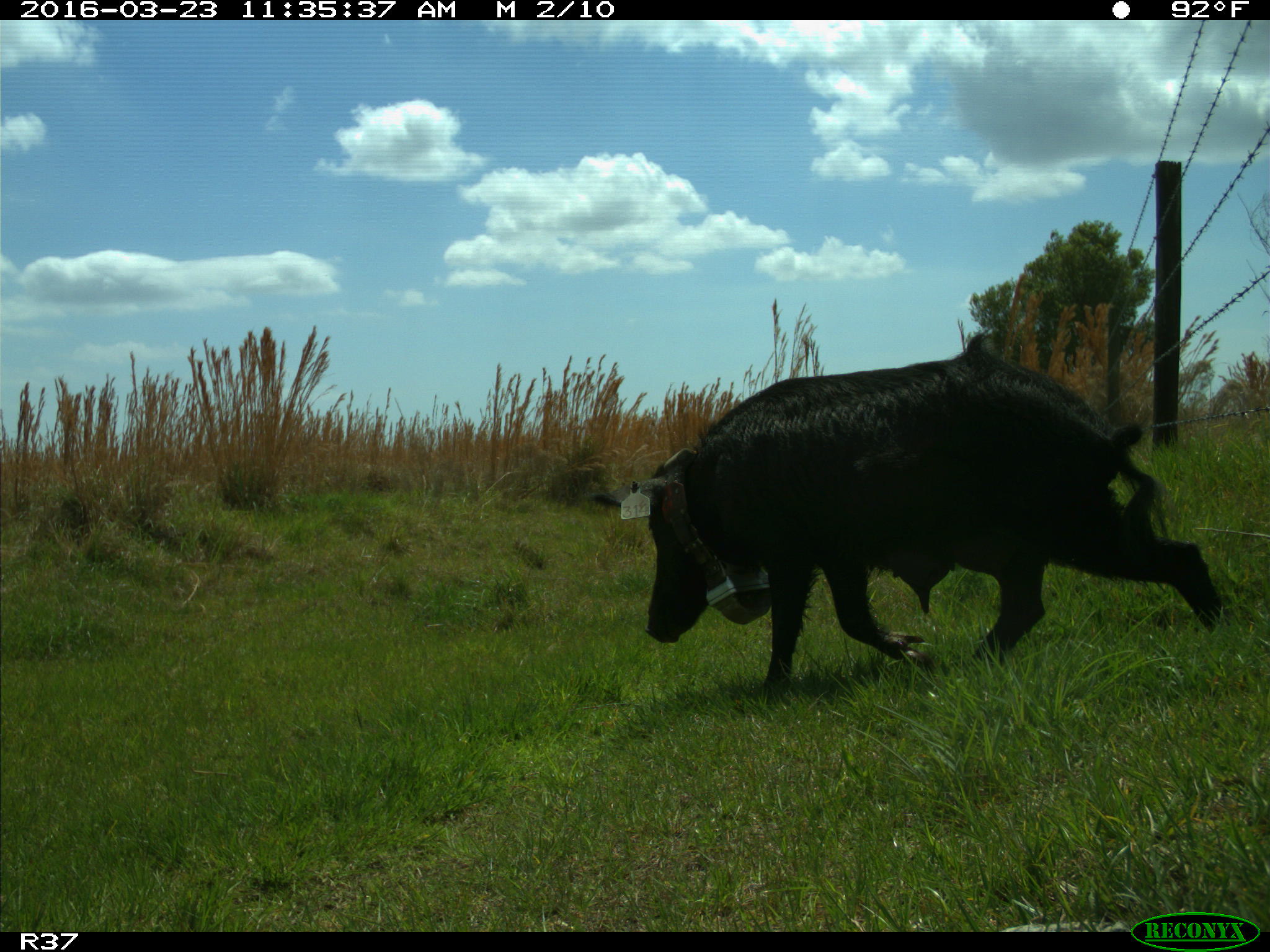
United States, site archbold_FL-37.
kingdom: Animalia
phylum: Chordata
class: Mammalia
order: Artiodactyla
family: Suidae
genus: Sus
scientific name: Sus scrofa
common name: wild boar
Sus scrofa (wild boar).